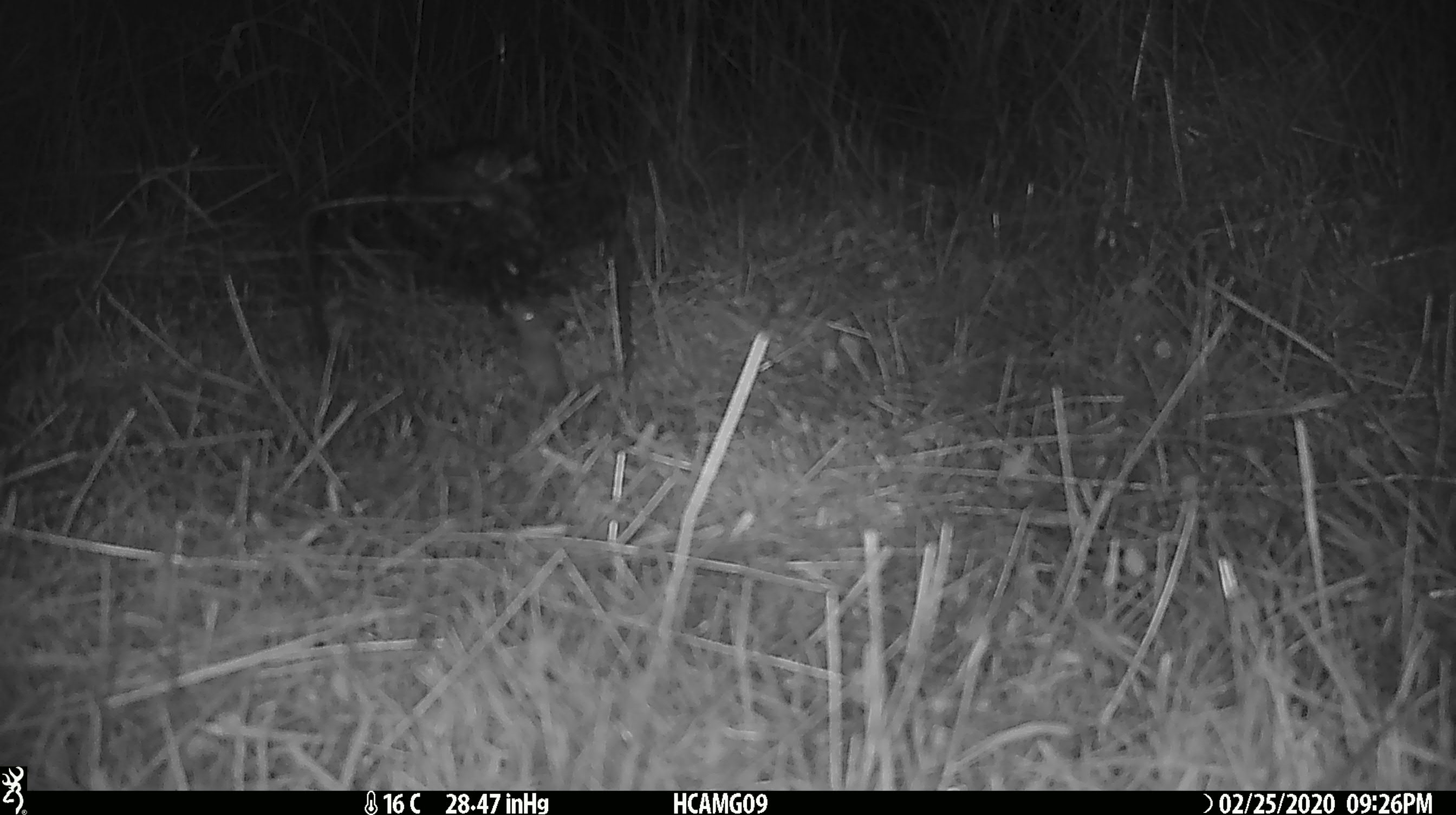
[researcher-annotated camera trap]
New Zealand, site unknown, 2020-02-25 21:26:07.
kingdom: Animalia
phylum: Chordata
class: Mammalia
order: Rodentia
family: Muridae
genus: Mus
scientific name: Mus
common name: mouse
Mouse (Mus).